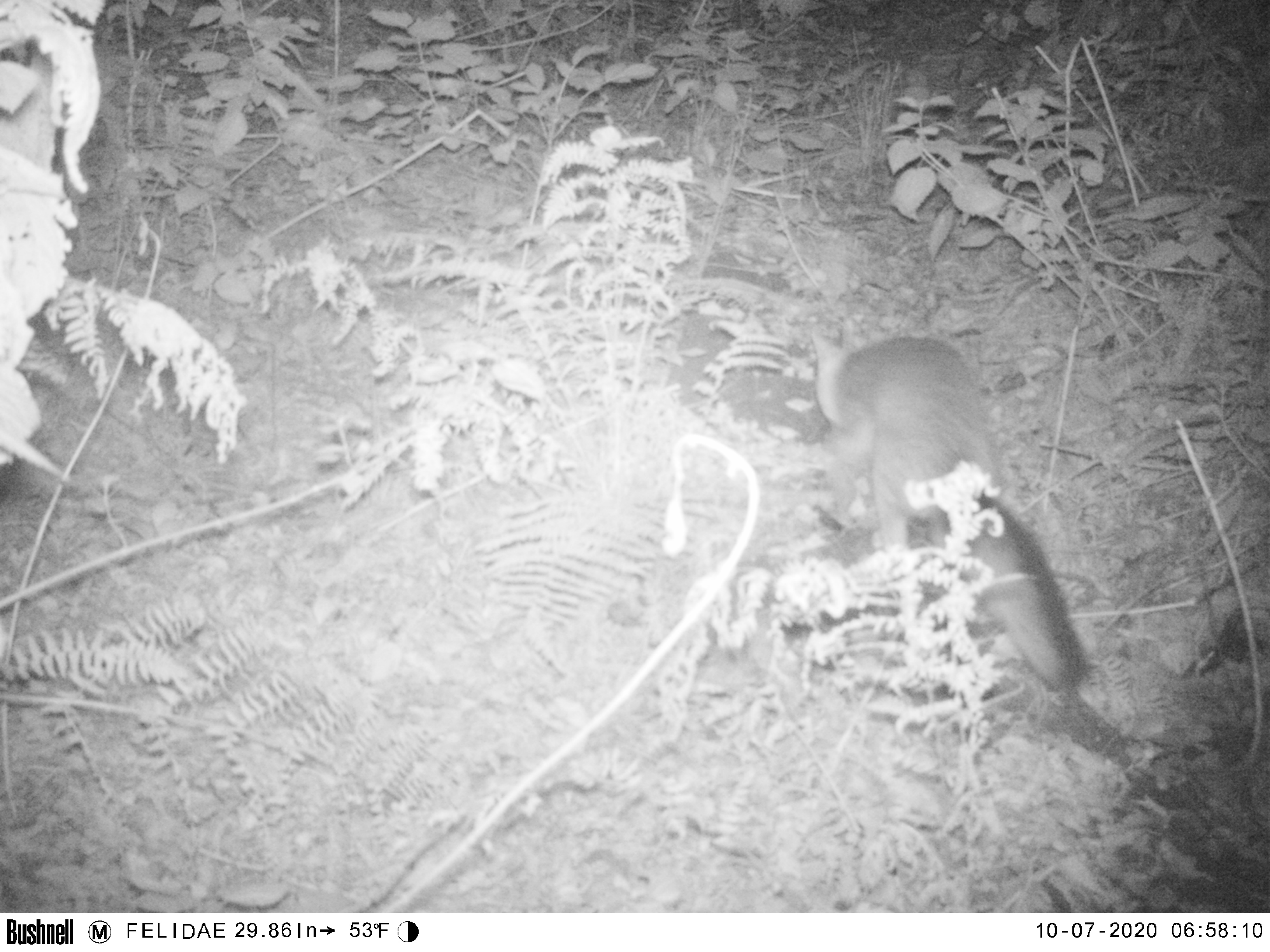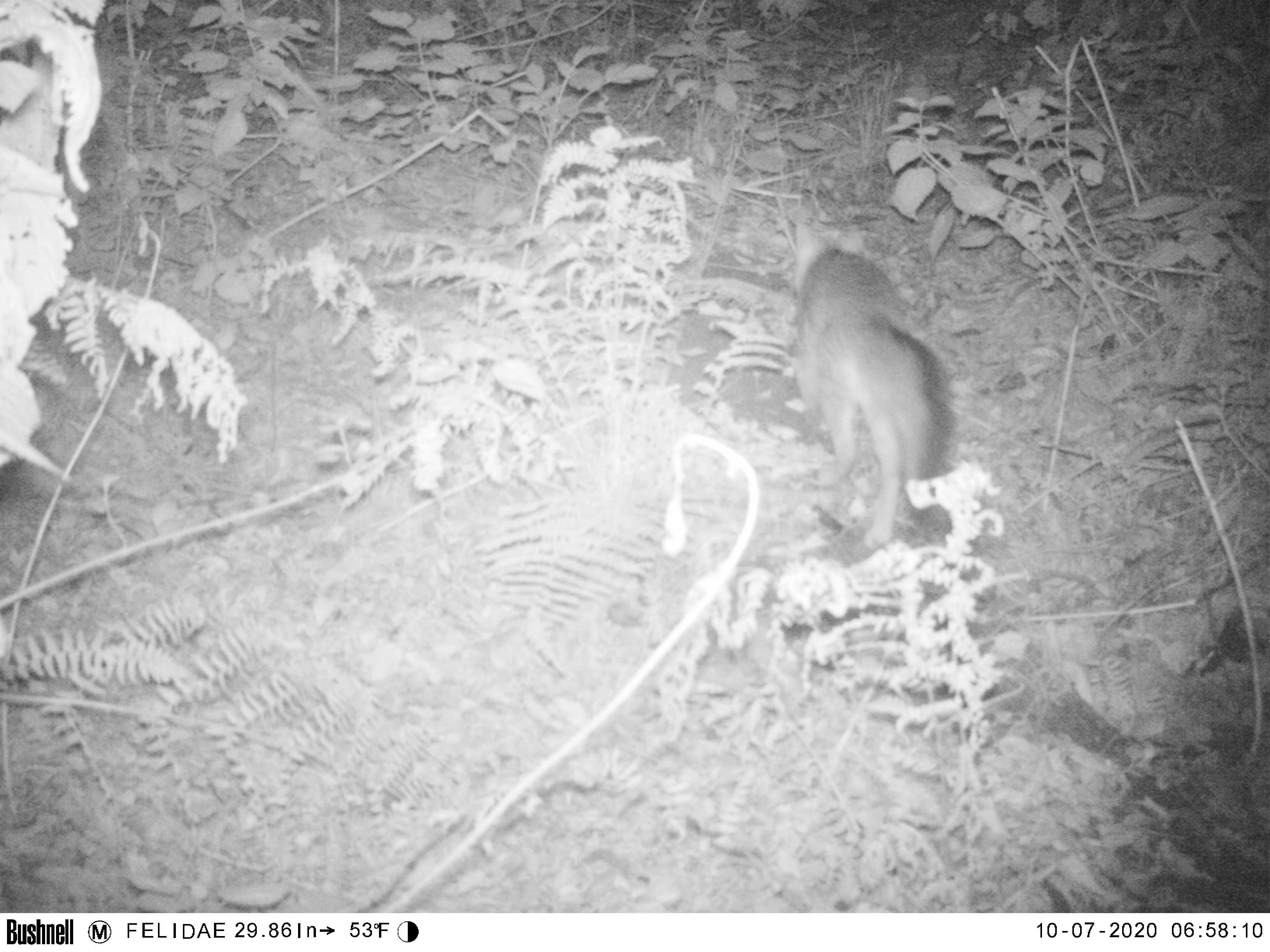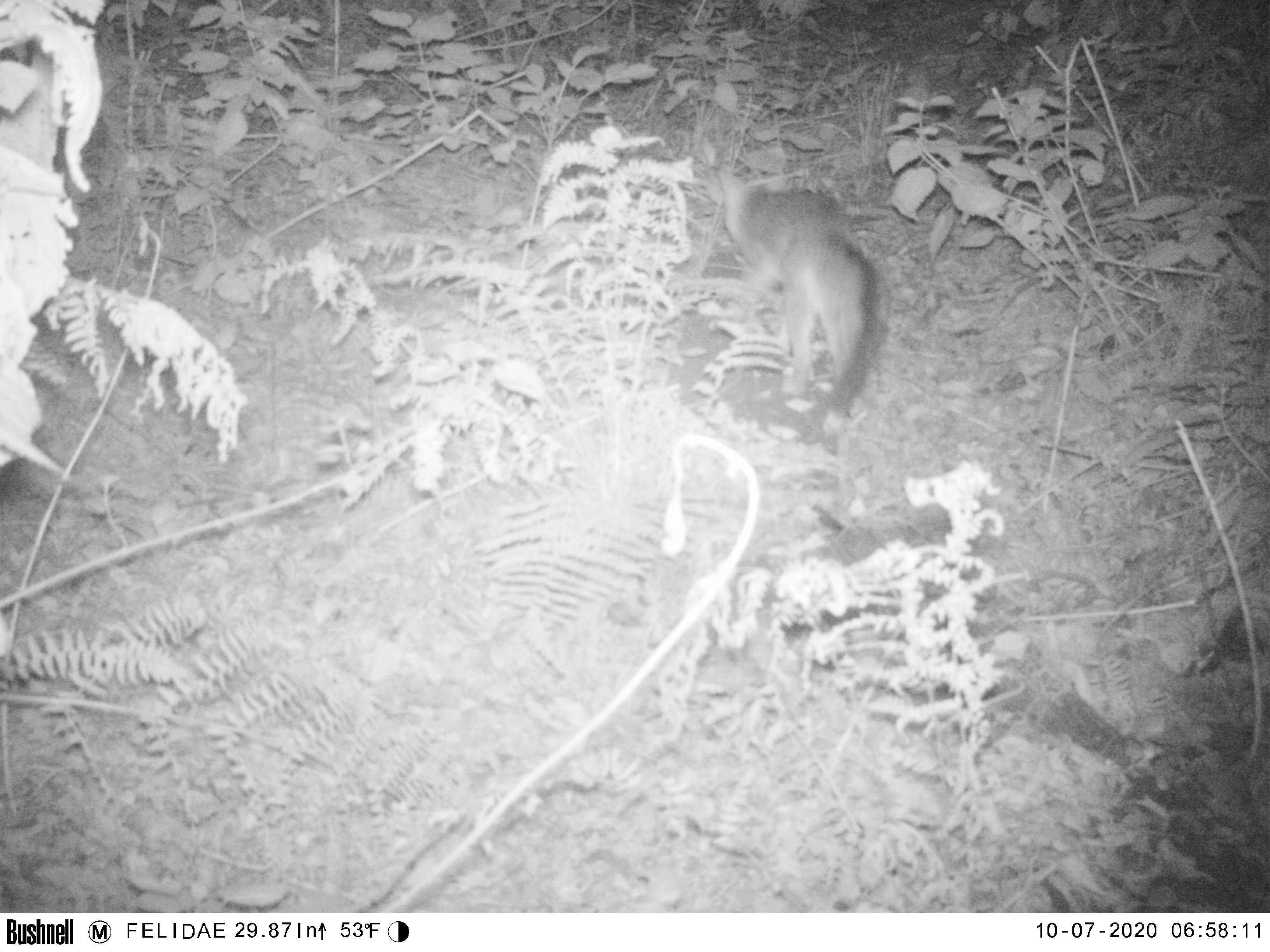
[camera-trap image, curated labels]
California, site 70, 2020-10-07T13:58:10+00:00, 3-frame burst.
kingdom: Animalia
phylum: Chordata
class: Mammalia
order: Carnivora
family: Canidae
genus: Urocyon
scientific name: Urocyon cinereoargenteus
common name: gray fox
Gray fox (Urocyon cinereoargenteus).